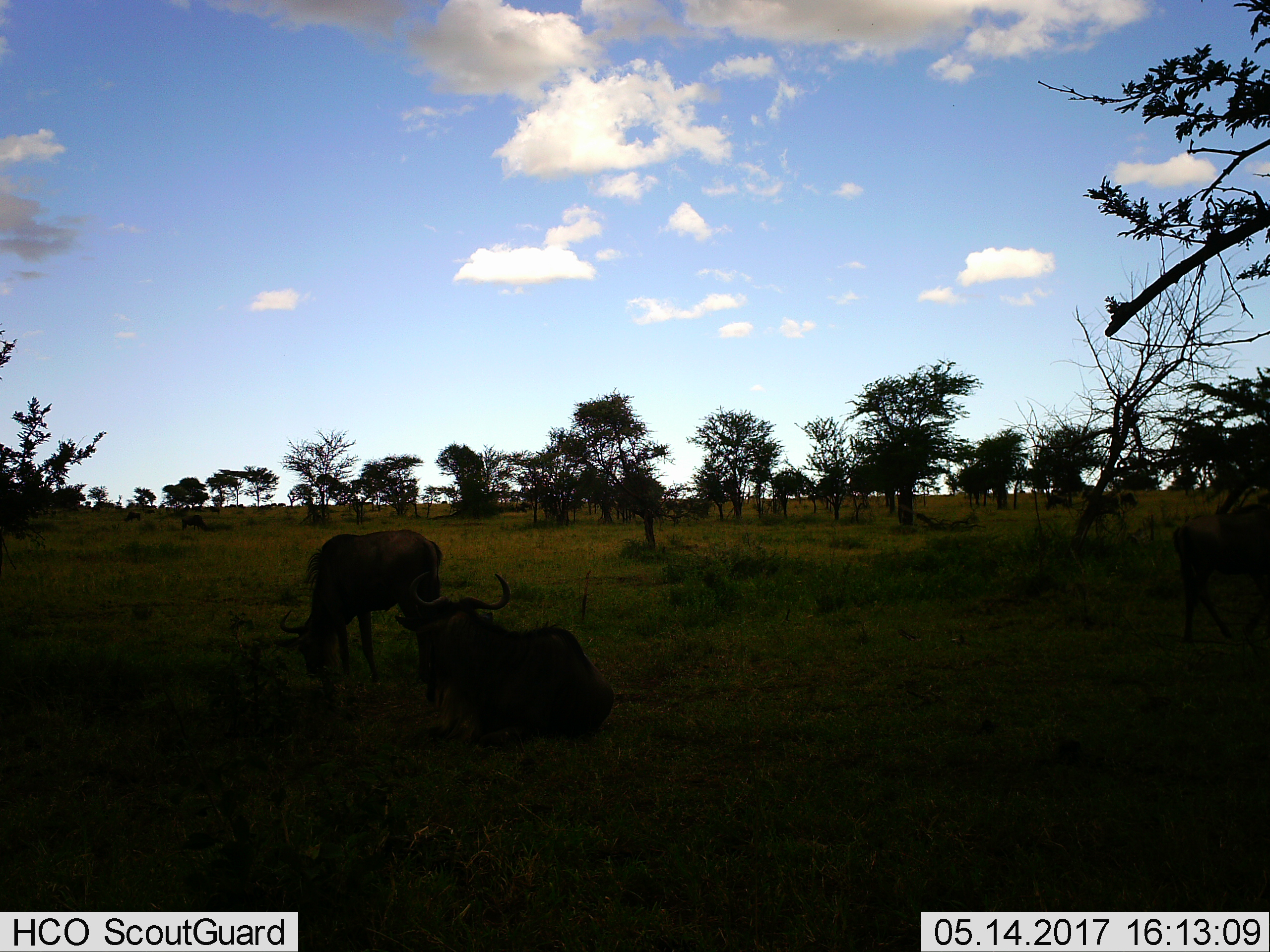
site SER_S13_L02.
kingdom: Animalia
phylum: Chordata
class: Mammalia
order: Artiodactyla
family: Bovidae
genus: Connochaetes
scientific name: Connochaetes taurinus taurinus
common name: blue wildebeest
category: wildebeestblue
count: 2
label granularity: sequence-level